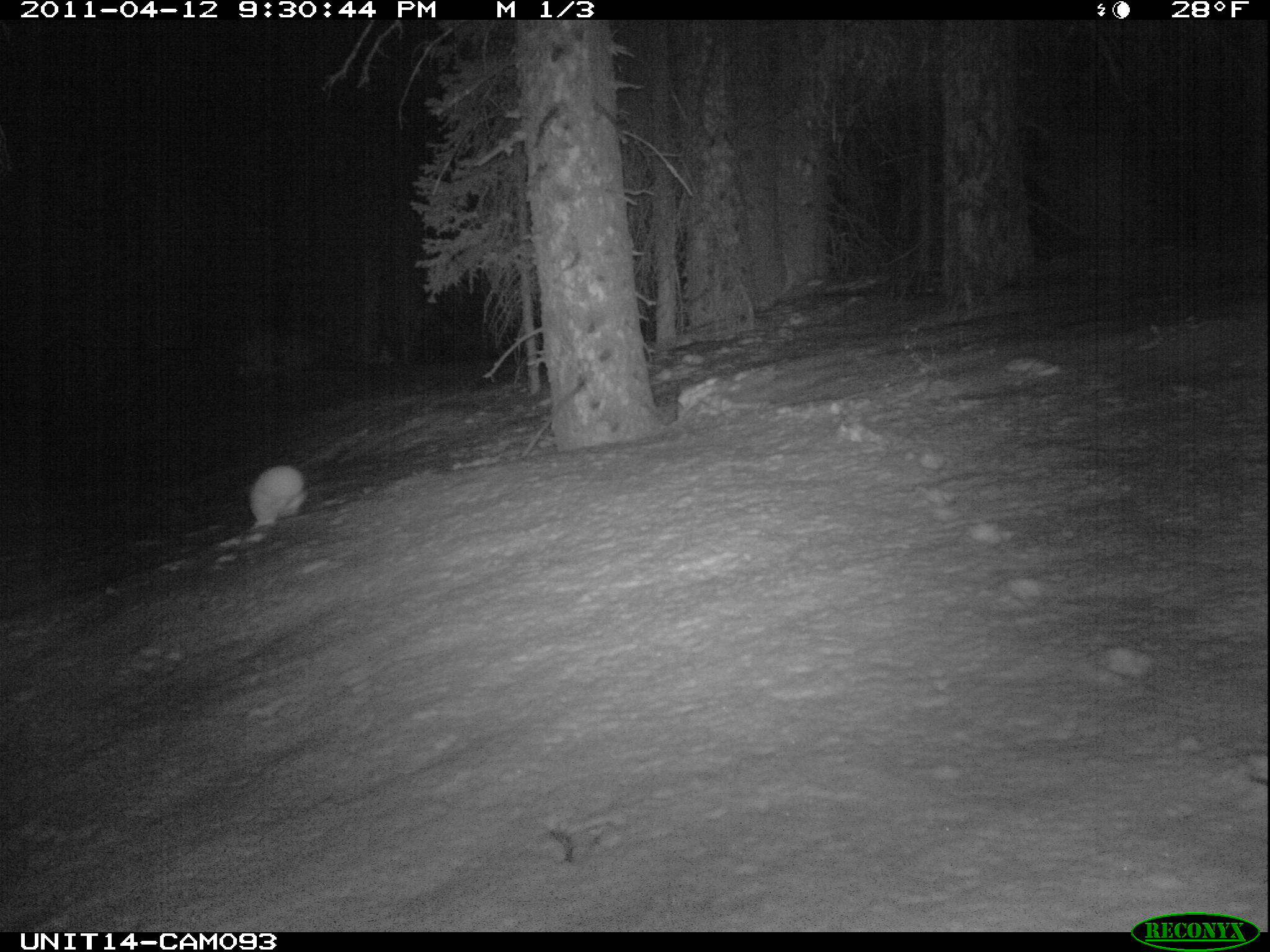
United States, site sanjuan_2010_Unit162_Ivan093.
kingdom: Animalia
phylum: Chordata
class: Mammalia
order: Lagomorpha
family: Leporidae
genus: Lepus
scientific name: Lepus americanus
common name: snowshoe hare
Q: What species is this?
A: Lepus americanus (snowshoe hare).